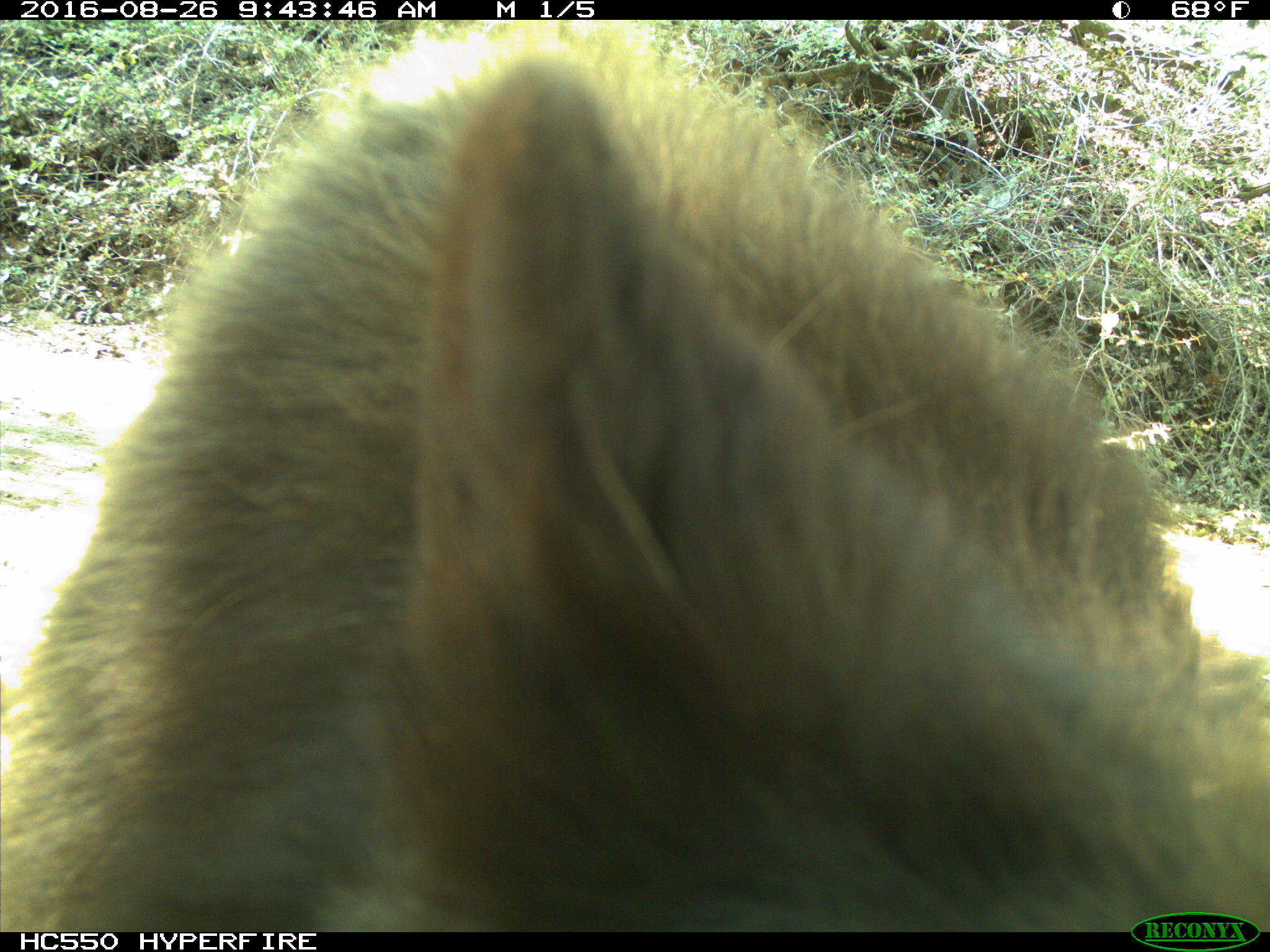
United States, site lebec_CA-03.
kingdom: Animalia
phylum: Chordata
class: Mammalia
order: Carnivora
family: Ursidae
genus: Ursus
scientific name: Ursus americanus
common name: american black bear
Ursus americanus (american black bear).